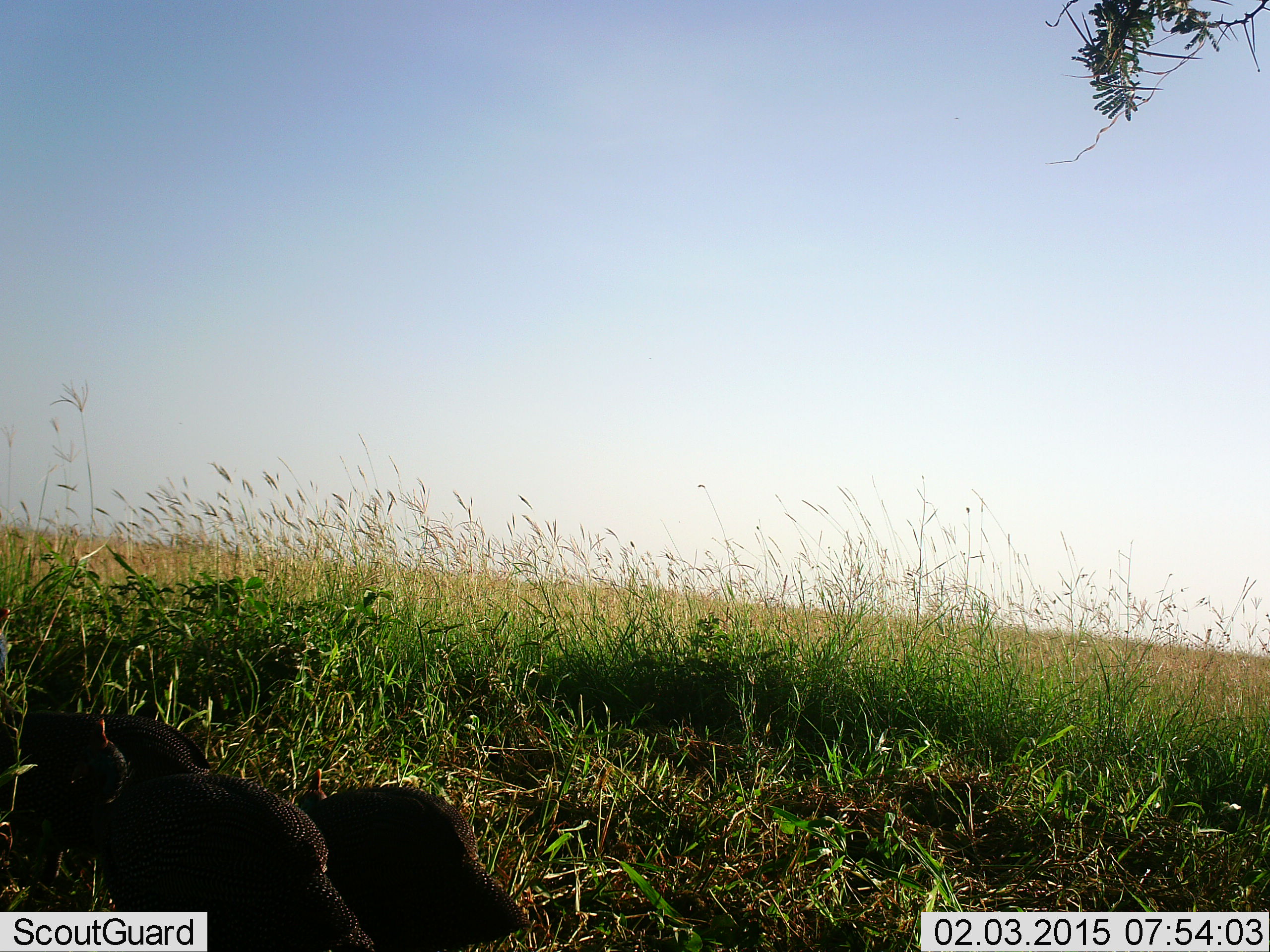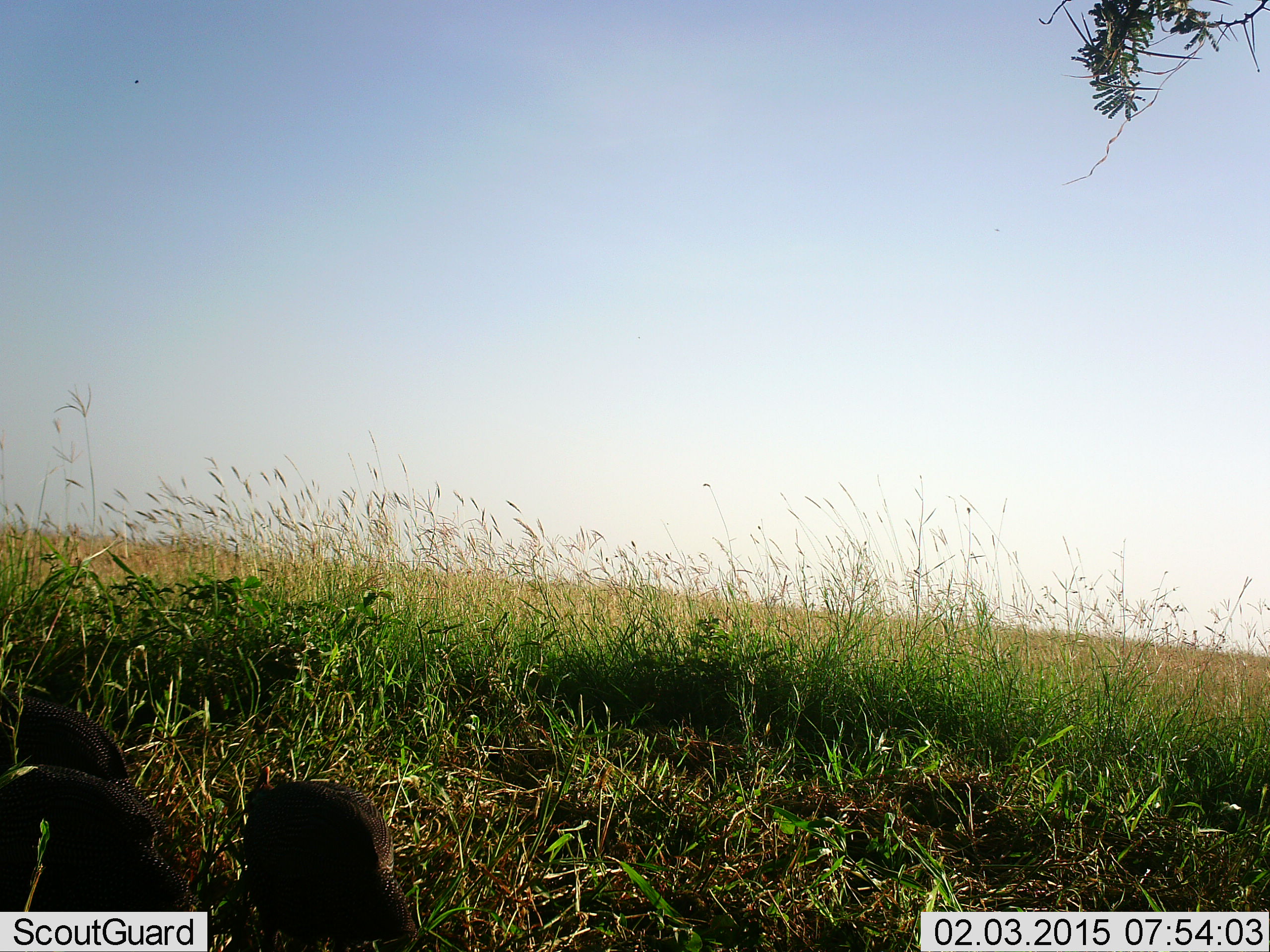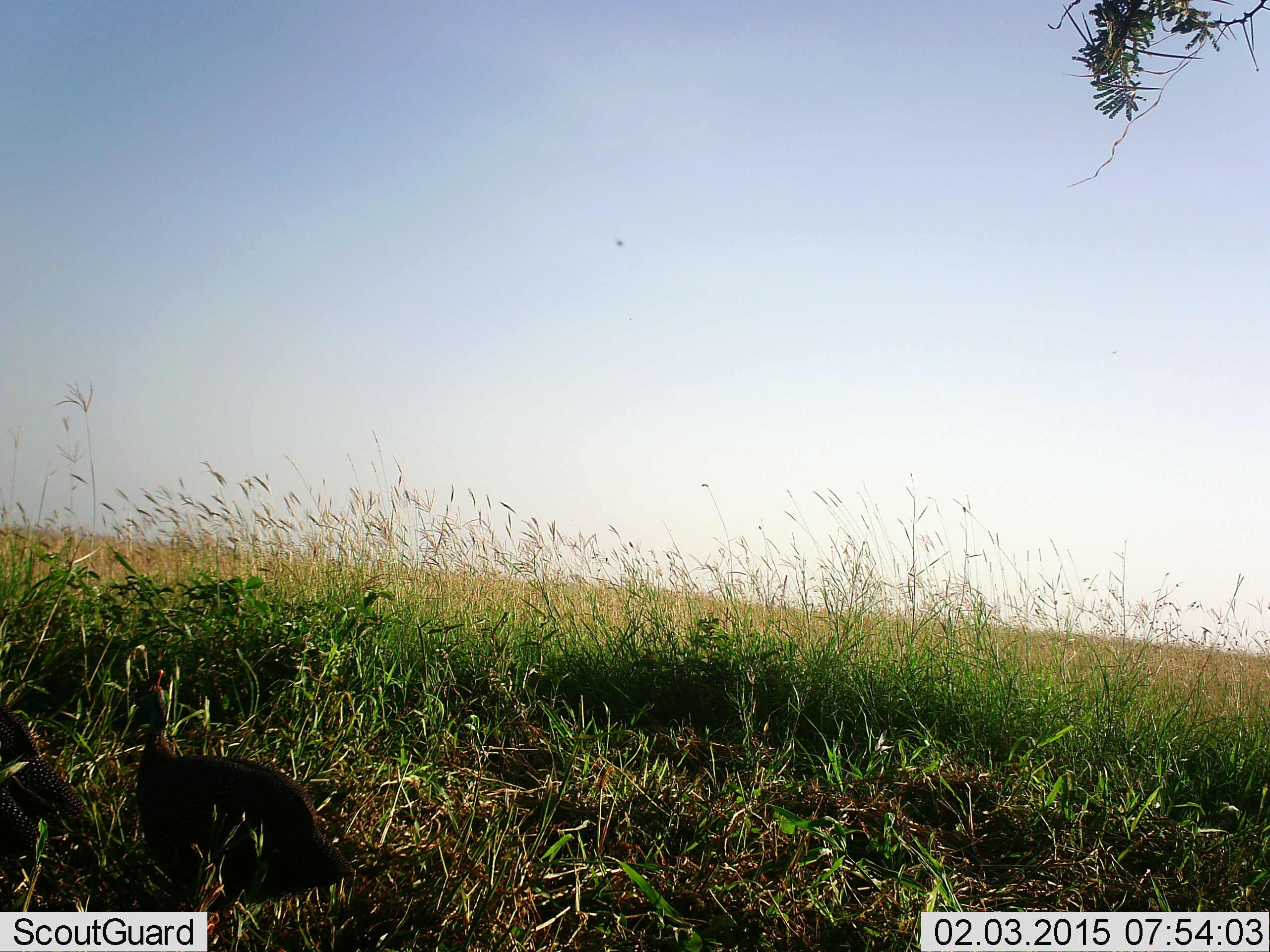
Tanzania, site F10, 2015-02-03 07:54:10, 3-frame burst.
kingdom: Animalia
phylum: Chordata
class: Aves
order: Galliformes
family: Numididae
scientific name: Numididae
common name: guinea fowl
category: guineafowl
Guineafowl (guinea fowl) (Numididae), count 3. Behavior (volunteer vote fractions): standing 10%, resting 0%, moving 90%, interacting 0%. Young present (vote fraction): 0%. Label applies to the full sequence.